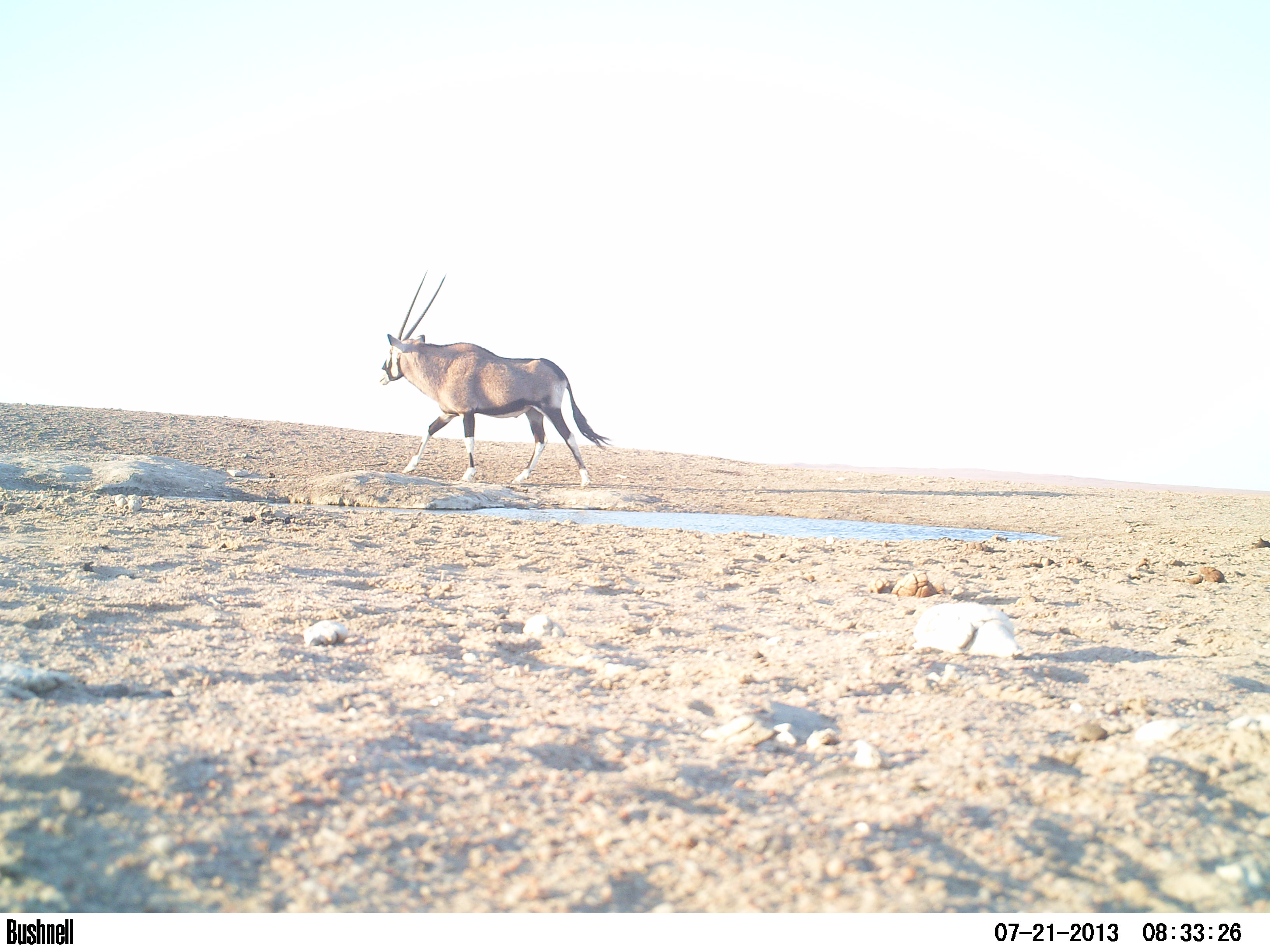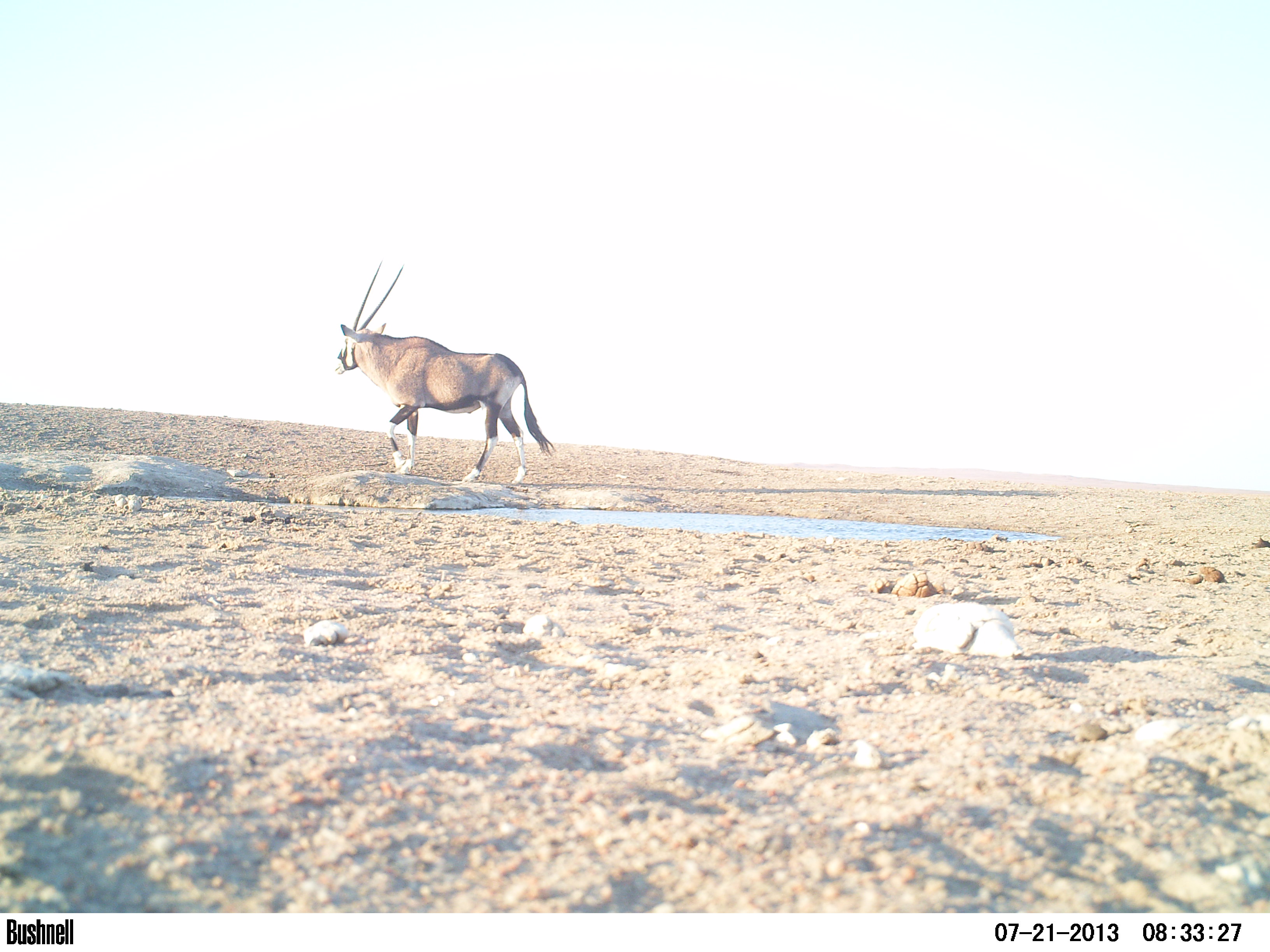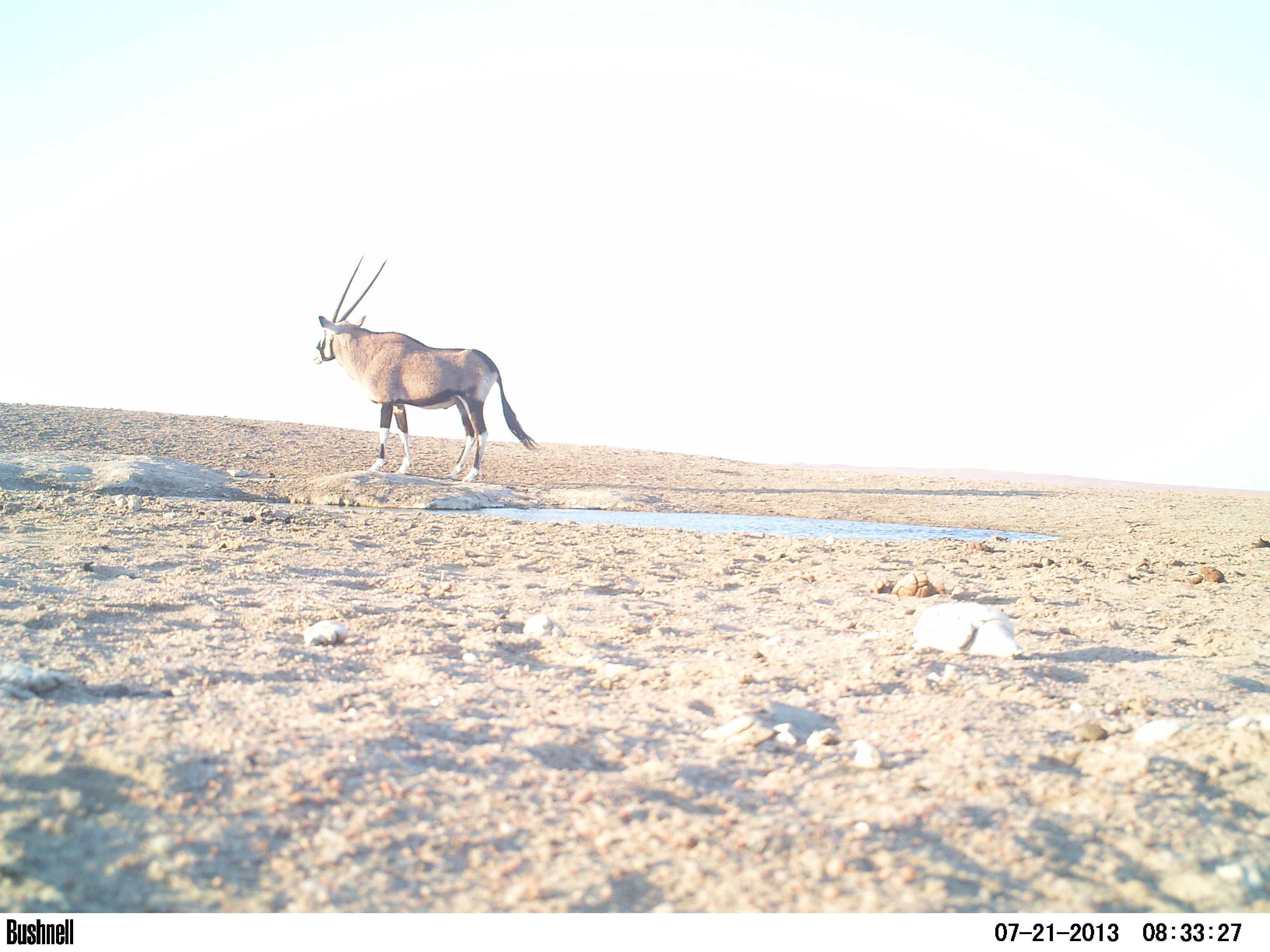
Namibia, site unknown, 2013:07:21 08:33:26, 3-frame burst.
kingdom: Animalia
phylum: Chordata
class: Mammalia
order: Artiodactyla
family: Bovidae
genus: Oryx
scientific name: Oryx gazella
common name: gemsbok